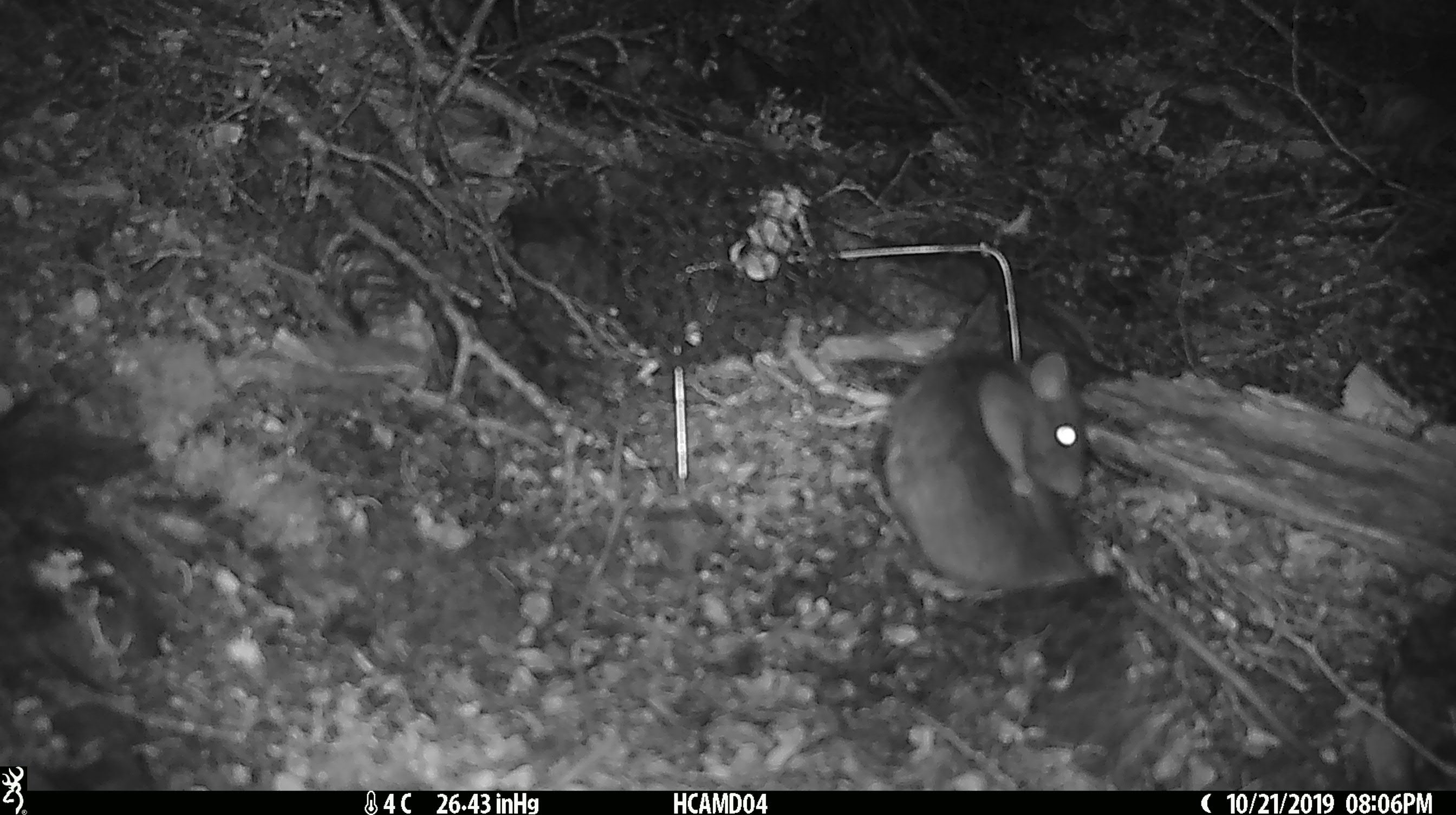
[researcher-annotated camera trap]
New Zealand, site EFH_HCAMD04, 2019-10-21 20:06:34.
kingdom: Animalia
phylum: Chordata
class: Mammalia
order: Rodentia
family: Muridae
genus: Rattus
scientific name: Rattus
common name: rat